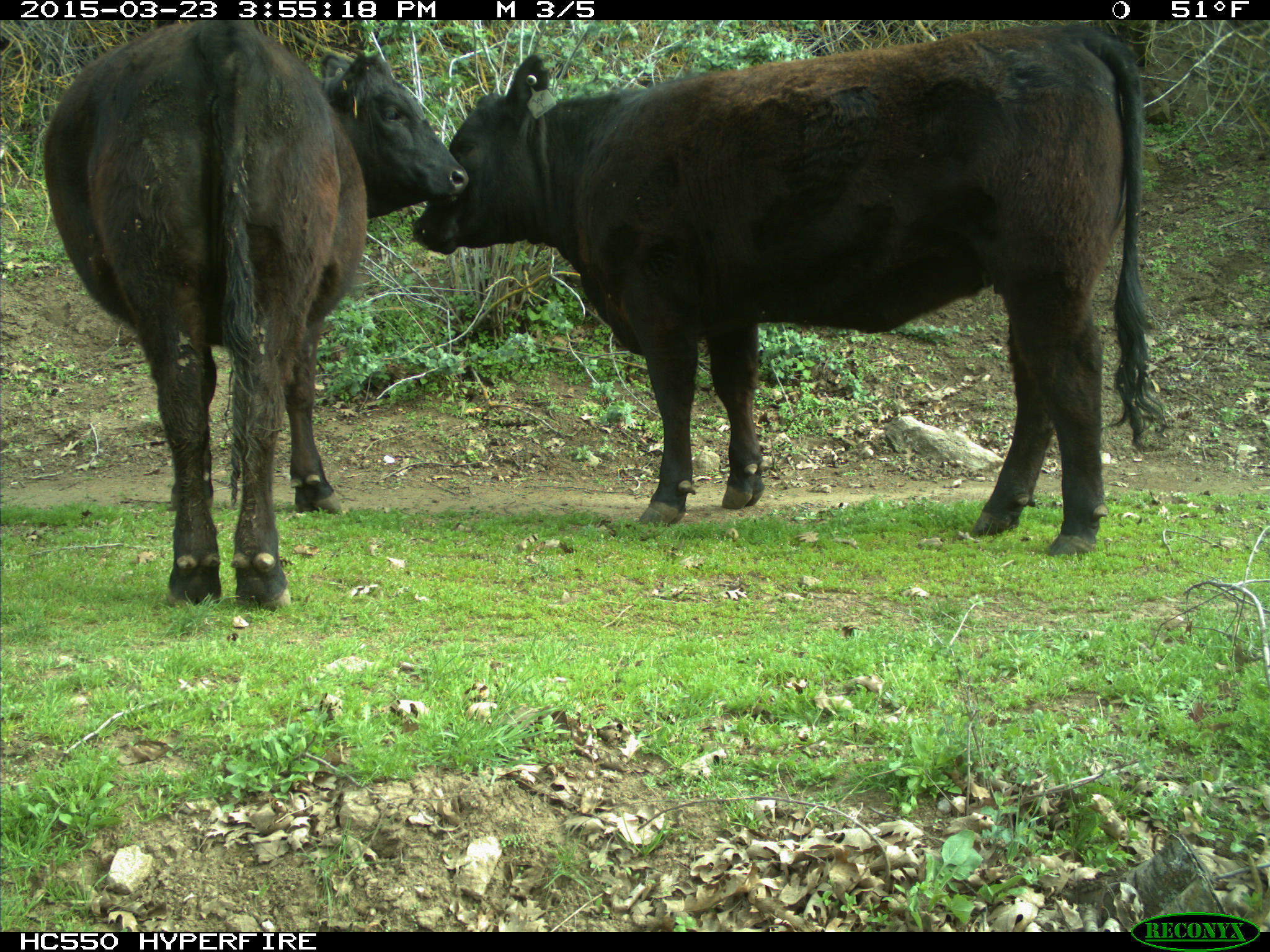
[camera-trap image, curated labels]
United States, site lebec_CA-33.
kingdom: Animalia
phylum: Chordata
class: Mammalia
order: Artiodactyla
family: Bovidae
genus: Bos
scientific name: Bos taurus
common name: domestic cow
Bos taurus (domestic cow).